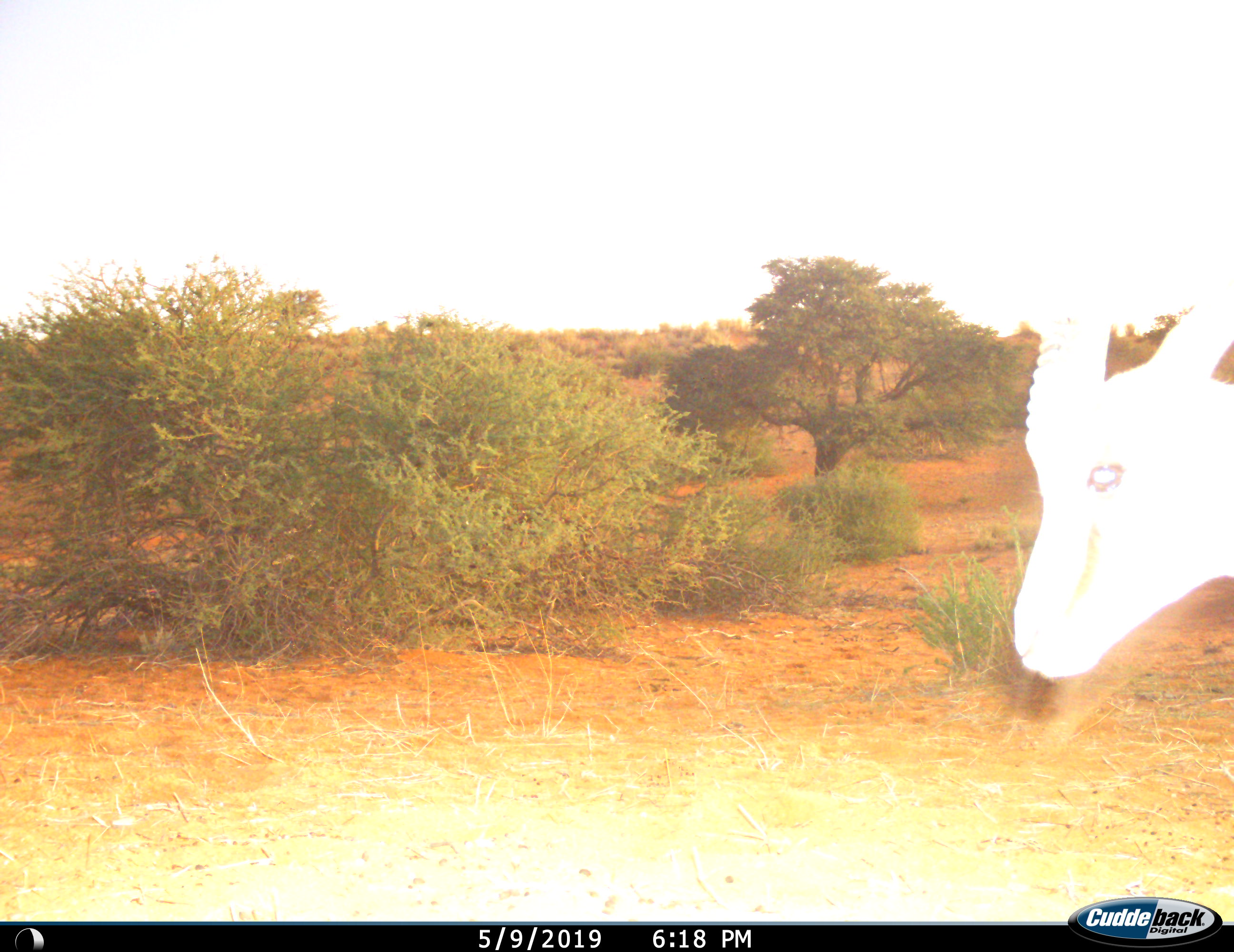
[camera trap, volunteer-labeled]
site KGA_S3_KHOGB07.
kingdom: Animalia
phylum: Chordata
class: Mammalia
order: Artiodactyla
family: Bovidae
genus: Antidorcas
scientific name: Antidorcas marsupialis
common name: springbok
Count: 1.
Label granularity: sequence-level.